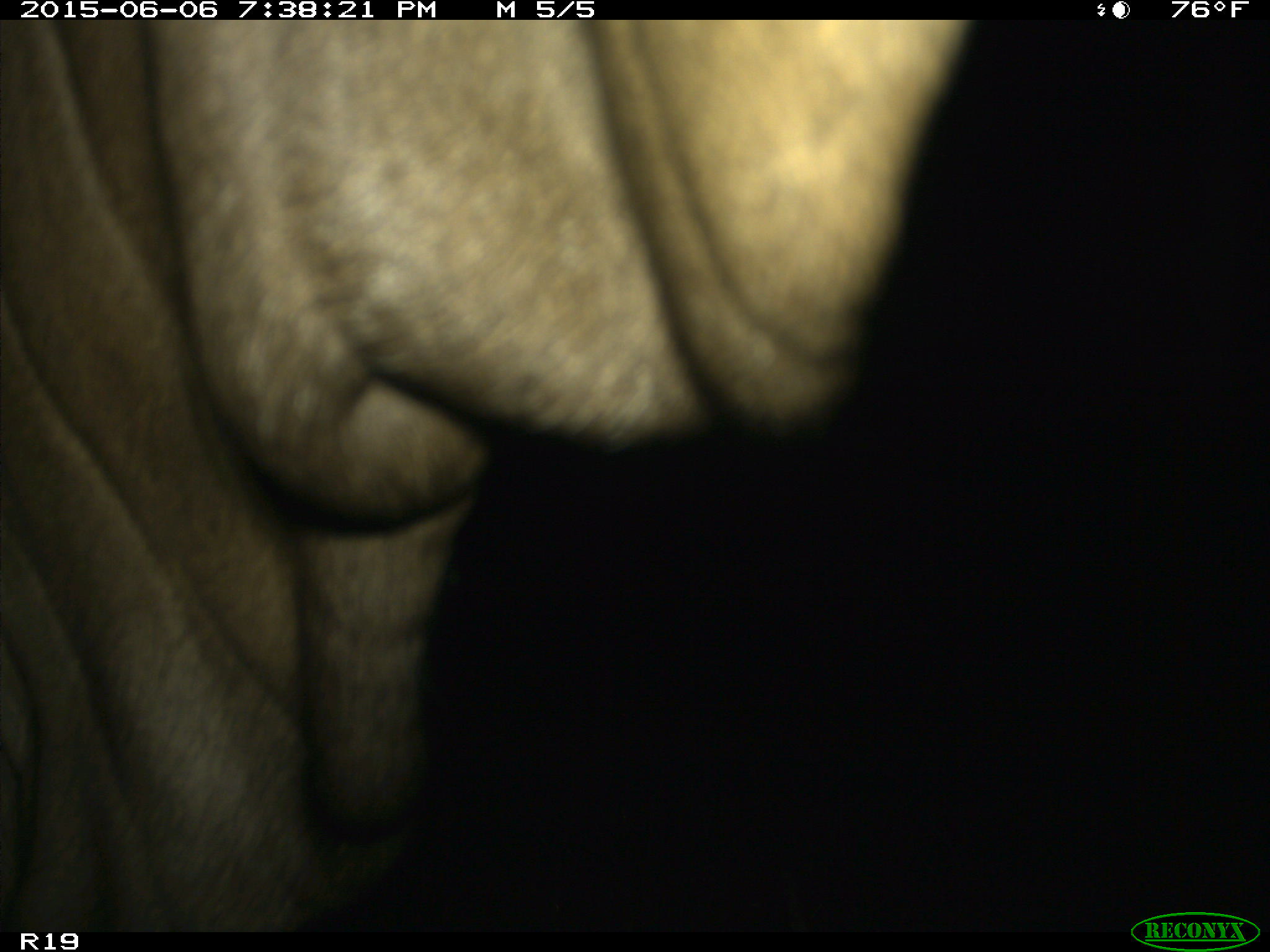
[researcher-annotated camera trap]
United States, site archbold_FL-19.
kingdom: Animalia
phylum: Chordata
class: Mammalia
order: Artiodactyla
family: Bovidae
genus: Bos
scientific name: Bos taurus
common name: domestic cow